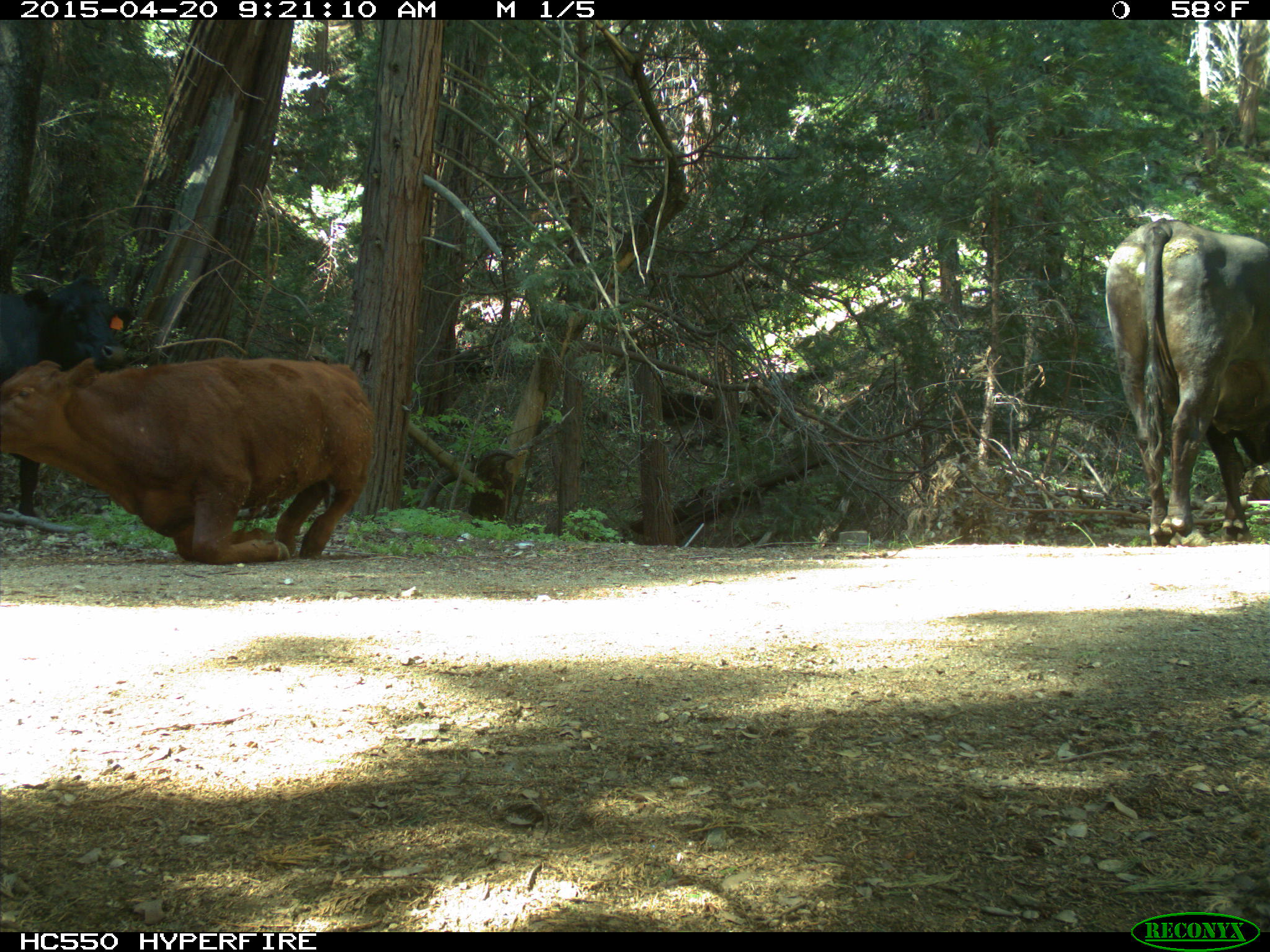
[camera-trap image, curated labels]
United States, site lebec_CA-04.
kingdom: Animalia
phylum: Chordata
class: Mammalia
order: Artiodactyla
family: Bovidae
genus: Bos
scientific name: Bos taurus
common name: domestic cow